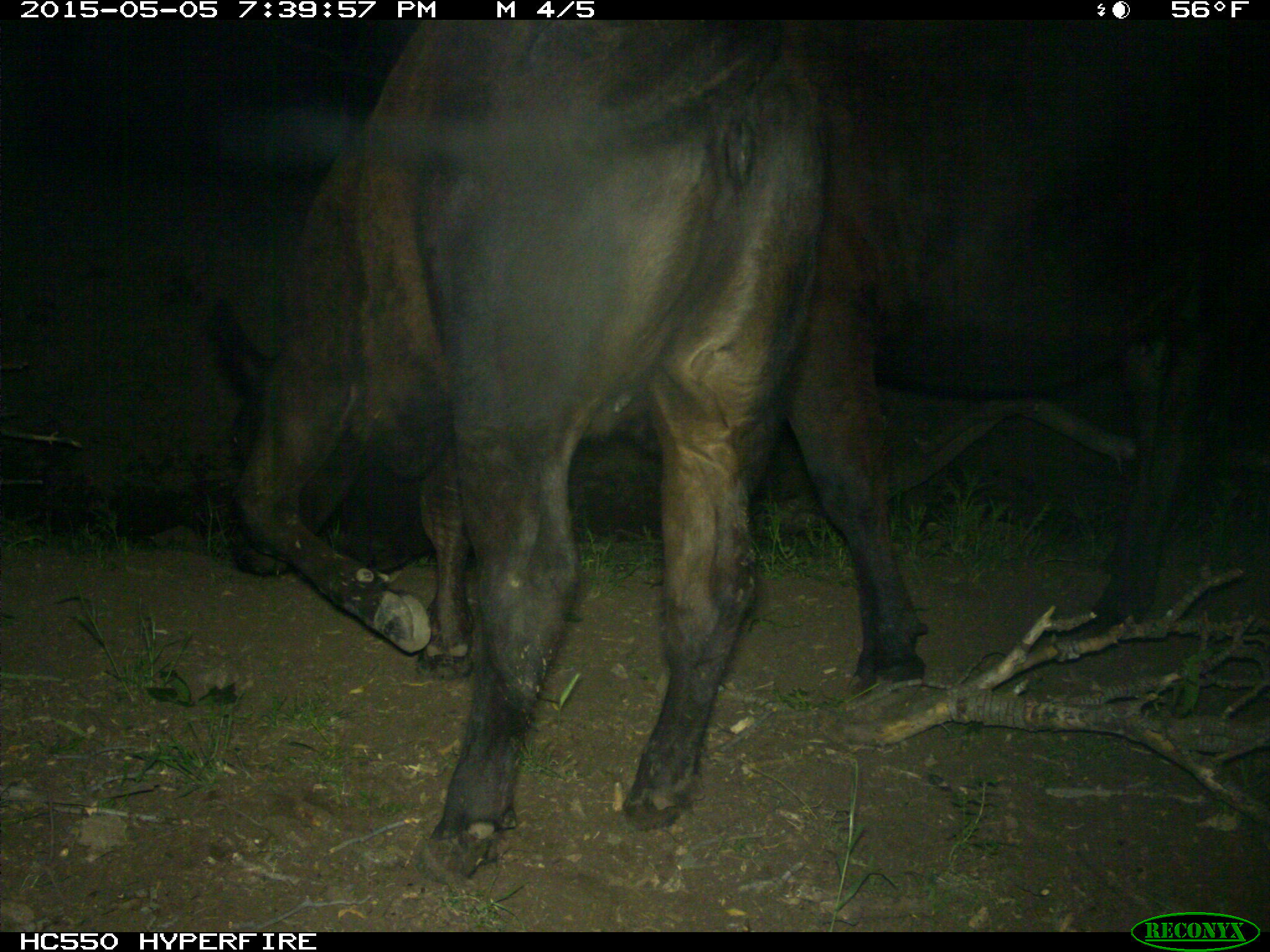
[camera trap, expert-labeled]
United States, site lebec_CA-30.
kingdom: Animalia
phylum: Chordata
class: Mammalia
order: Artiodactyla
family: Bovidae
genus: Bos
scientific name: Bos taurus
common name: domestic cow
Bos taurus (domestic cow).